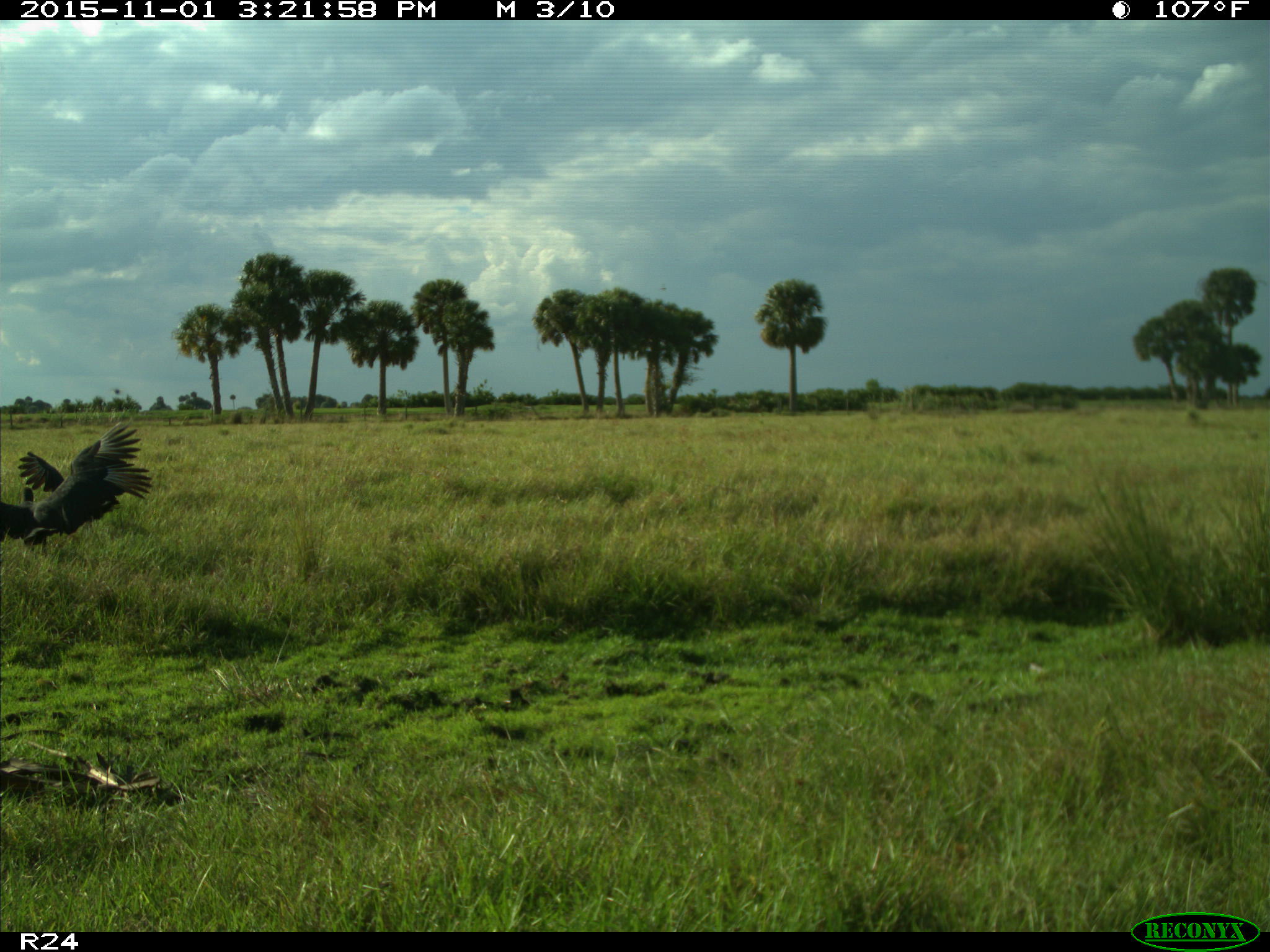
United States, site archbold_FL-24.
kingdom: Animalia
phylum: Chordata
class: Aves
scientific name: Aves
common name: birds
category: unidentified bird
Unidentified bird (birds) (Aves).